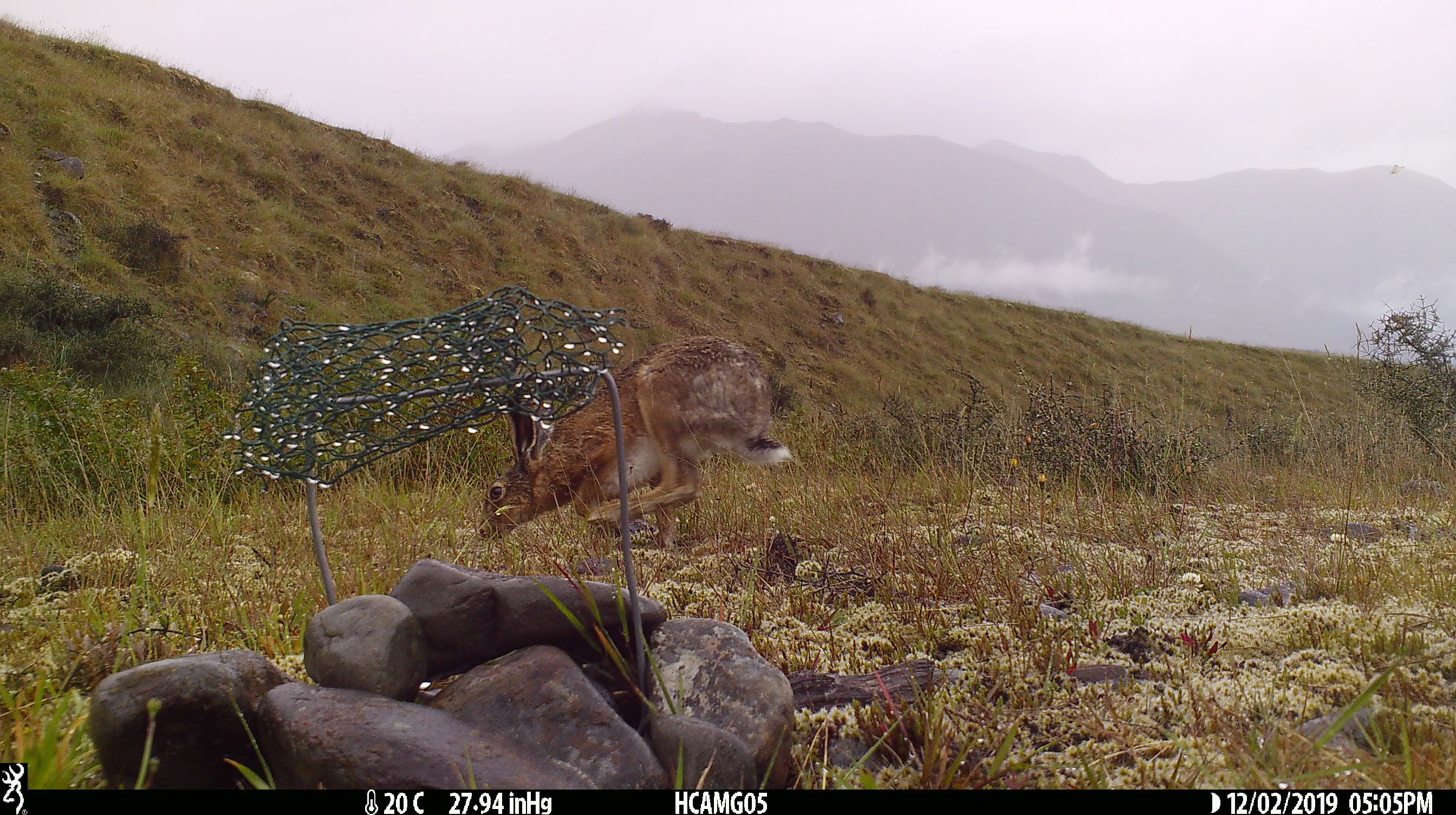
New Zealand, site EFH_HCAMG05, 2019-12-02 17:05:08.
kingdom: Animalia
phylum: Chordata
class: Mammalia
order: Lagomorpha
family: Leporidae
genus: Lepus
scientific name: Lepus europaeus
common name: brown hare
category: hare